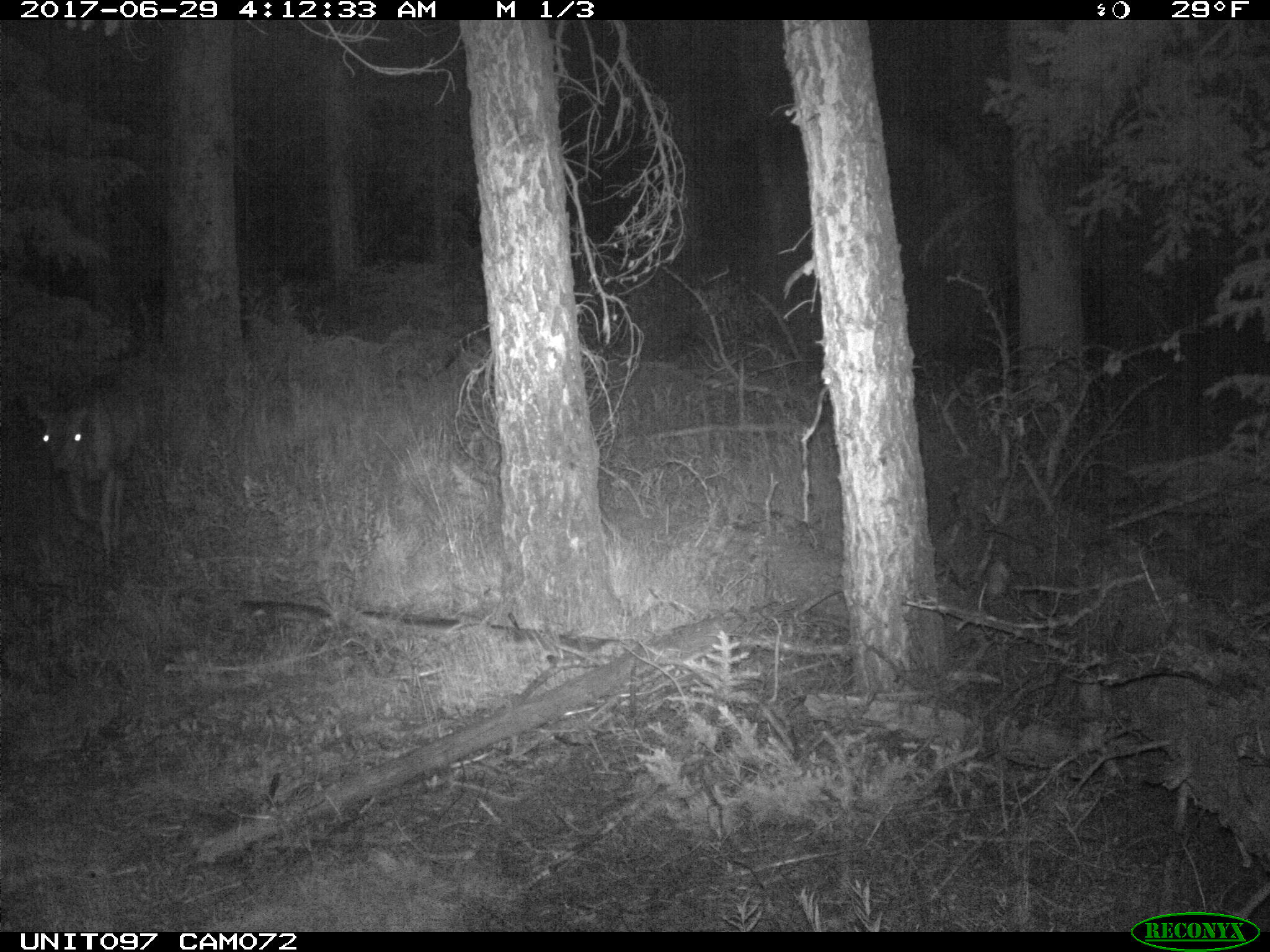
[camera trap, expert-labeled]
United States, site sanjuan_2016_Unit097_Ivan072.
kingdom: Animalia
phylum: Chordata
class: Mammalia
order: Artiodactyla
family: Cervidae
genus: Odocoileus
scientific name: Odocoileus hemionus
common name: mule deer